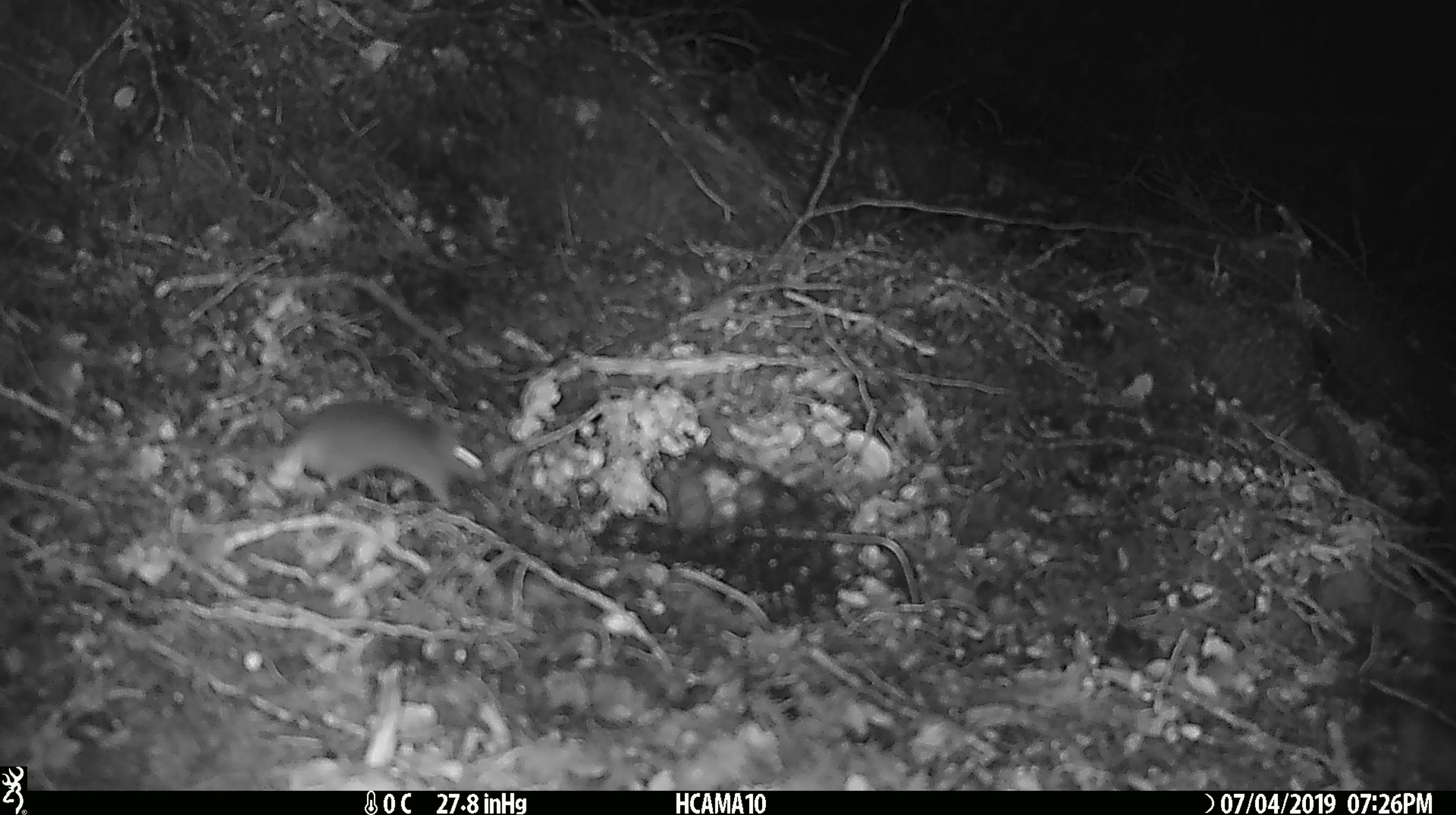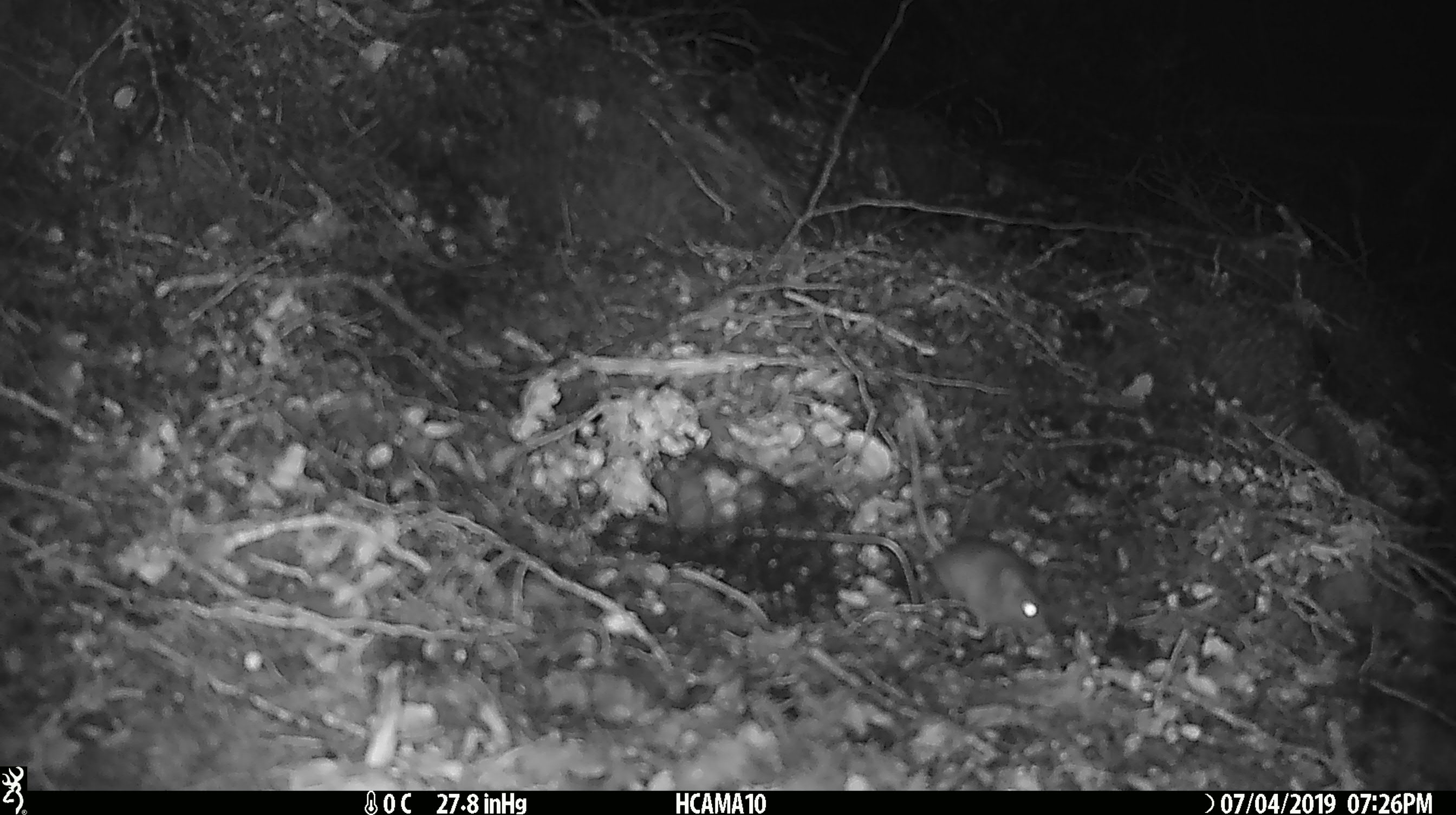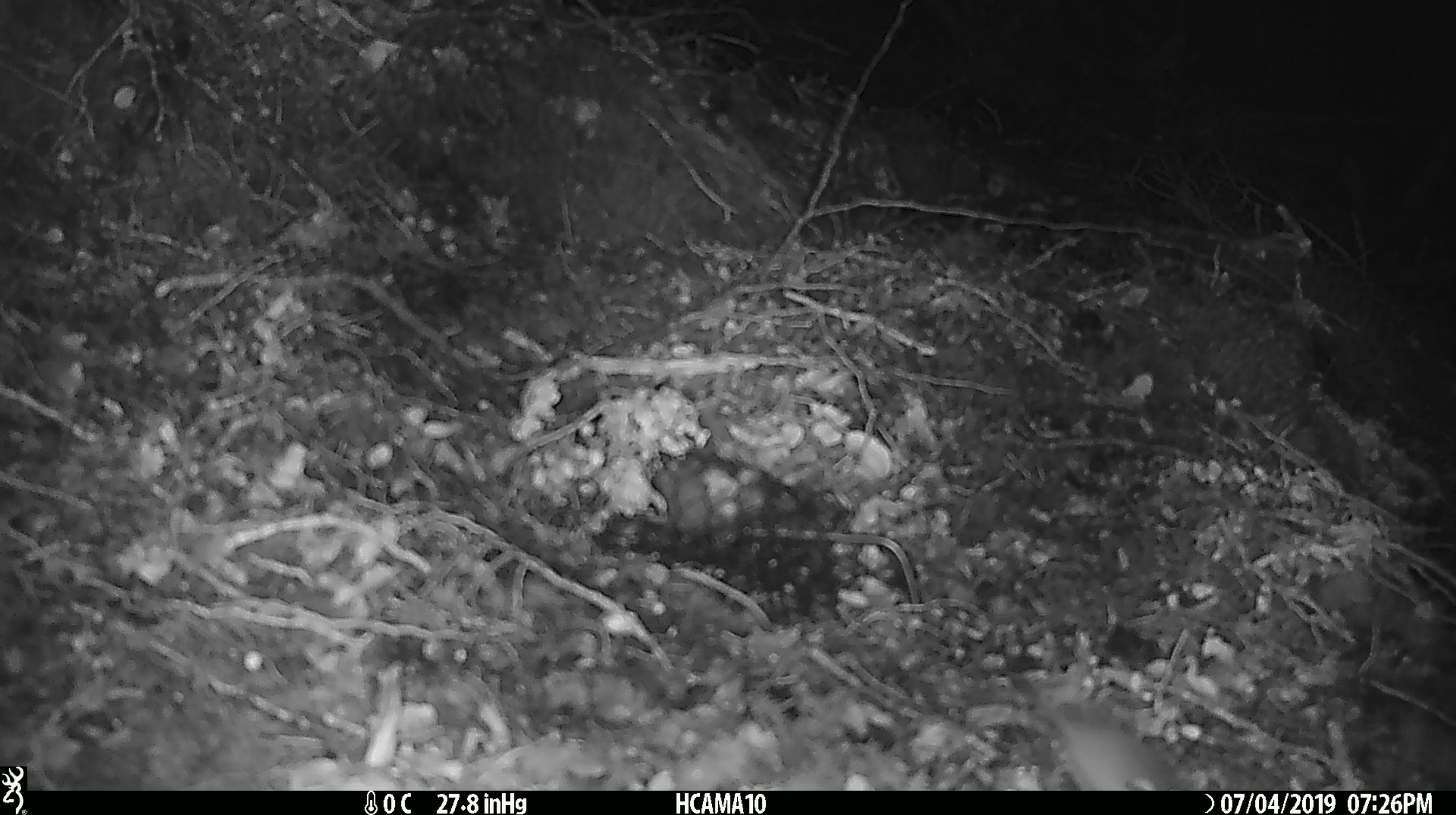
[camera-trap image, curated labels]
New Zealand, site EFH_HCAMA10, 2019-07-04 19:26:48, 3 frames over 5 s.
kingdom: Animalia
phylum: Chordata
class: Mammalia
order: Rodentia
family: Muridae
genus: Mus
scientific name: Mus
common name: mouse